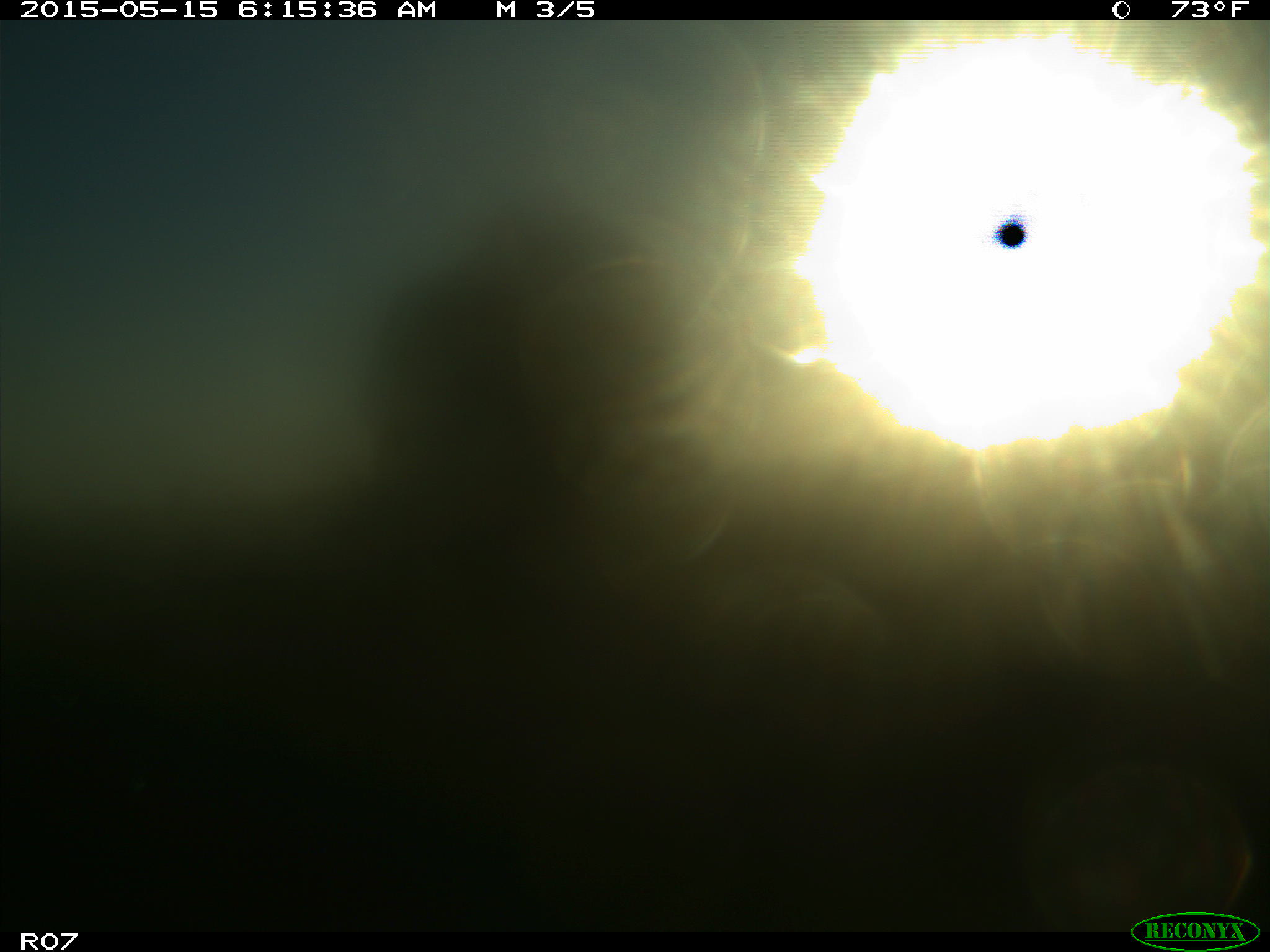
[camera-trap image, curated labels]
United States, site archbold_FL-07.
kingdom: Animalia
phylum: Chordata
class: Mammalia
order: Artiodactyla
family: Bovidae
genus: Bos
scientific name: Bos taurus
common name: domestic cow